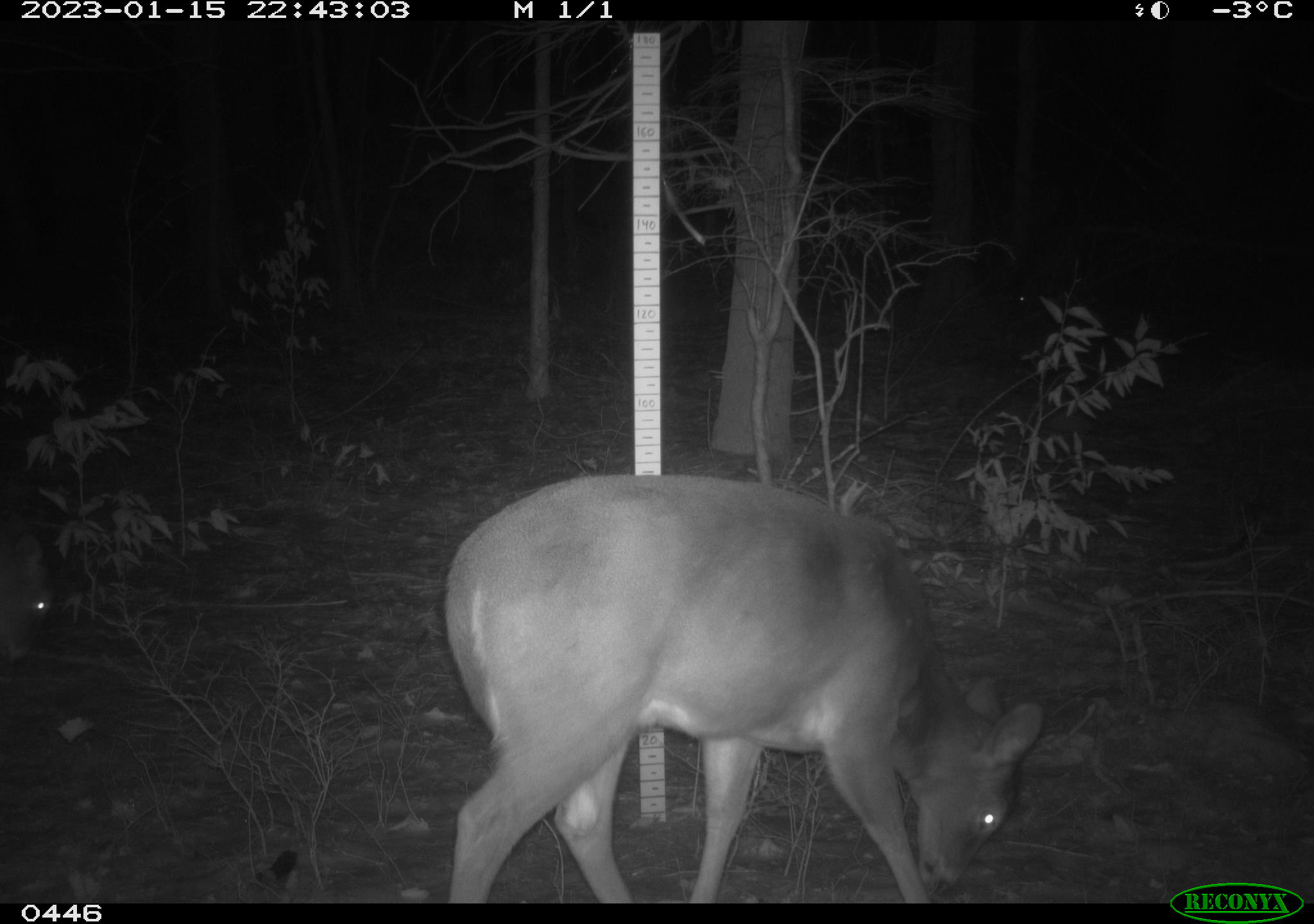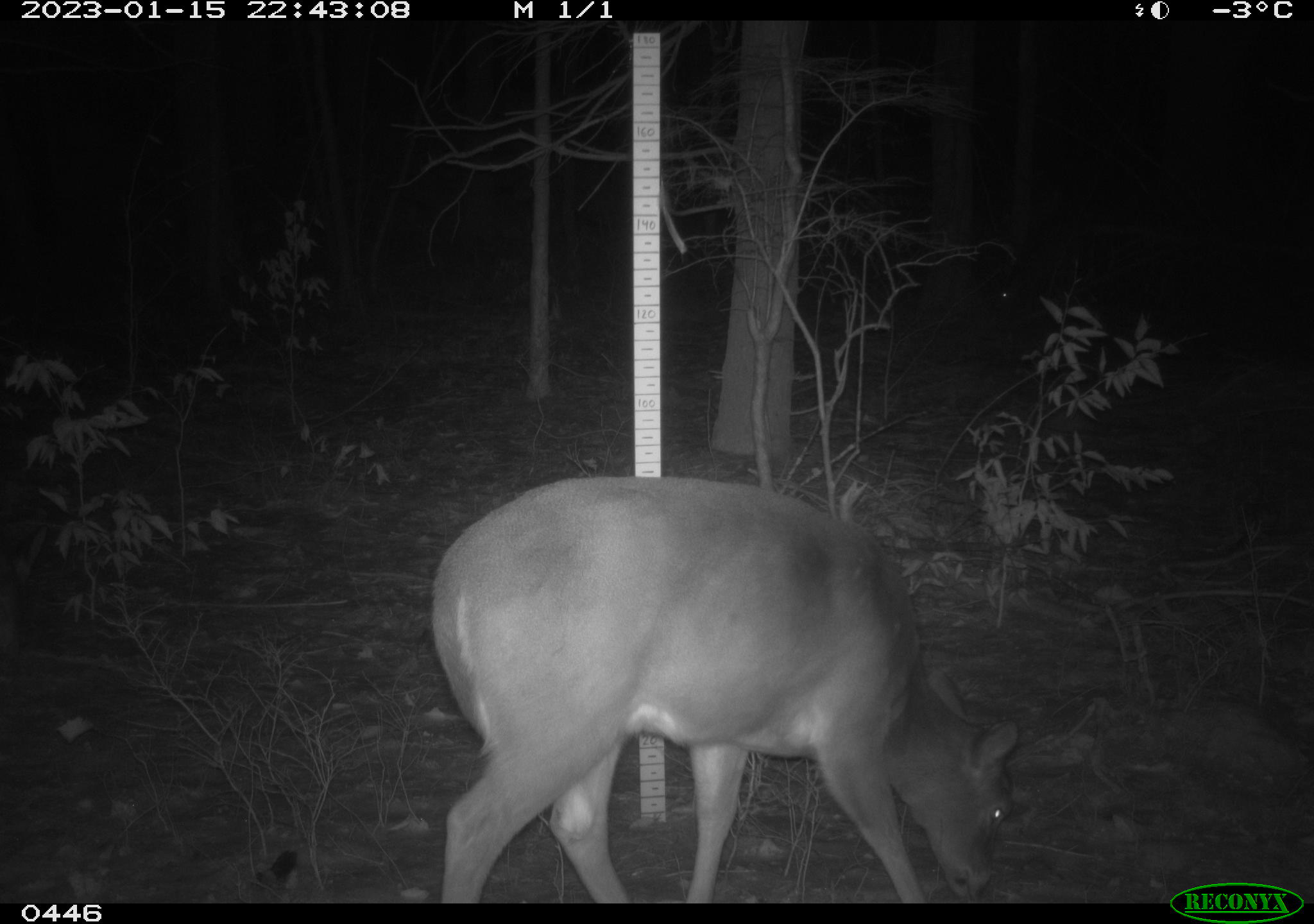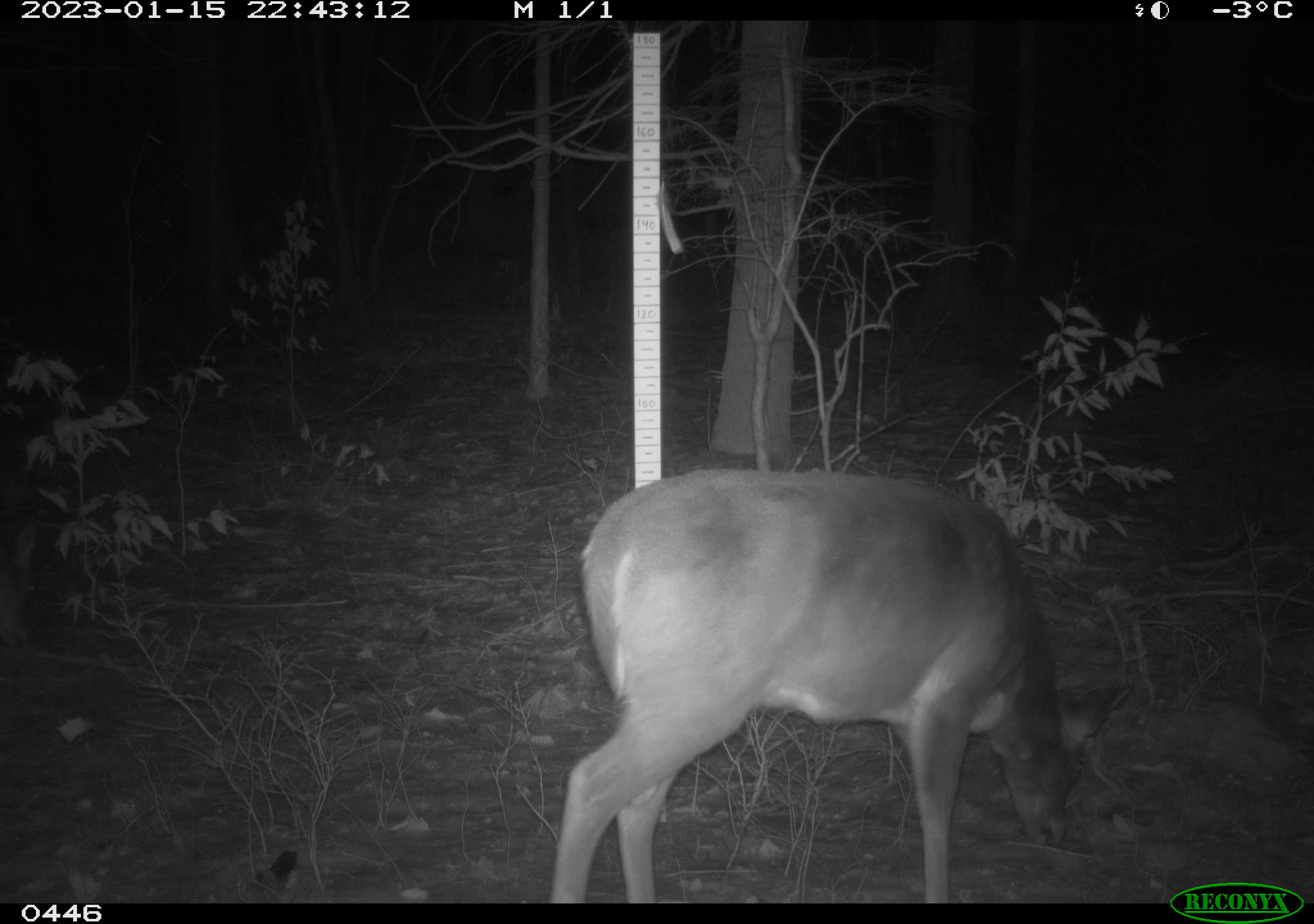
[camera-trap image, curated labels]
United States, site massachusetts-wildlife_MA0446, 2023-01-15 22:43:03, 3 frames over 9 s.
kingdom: Animalia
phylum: Chordata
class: Mammalia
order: Artiodactyla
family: Cervidae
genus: Odocoileus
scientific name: Odocoileus virginianus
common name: white-tailed deer